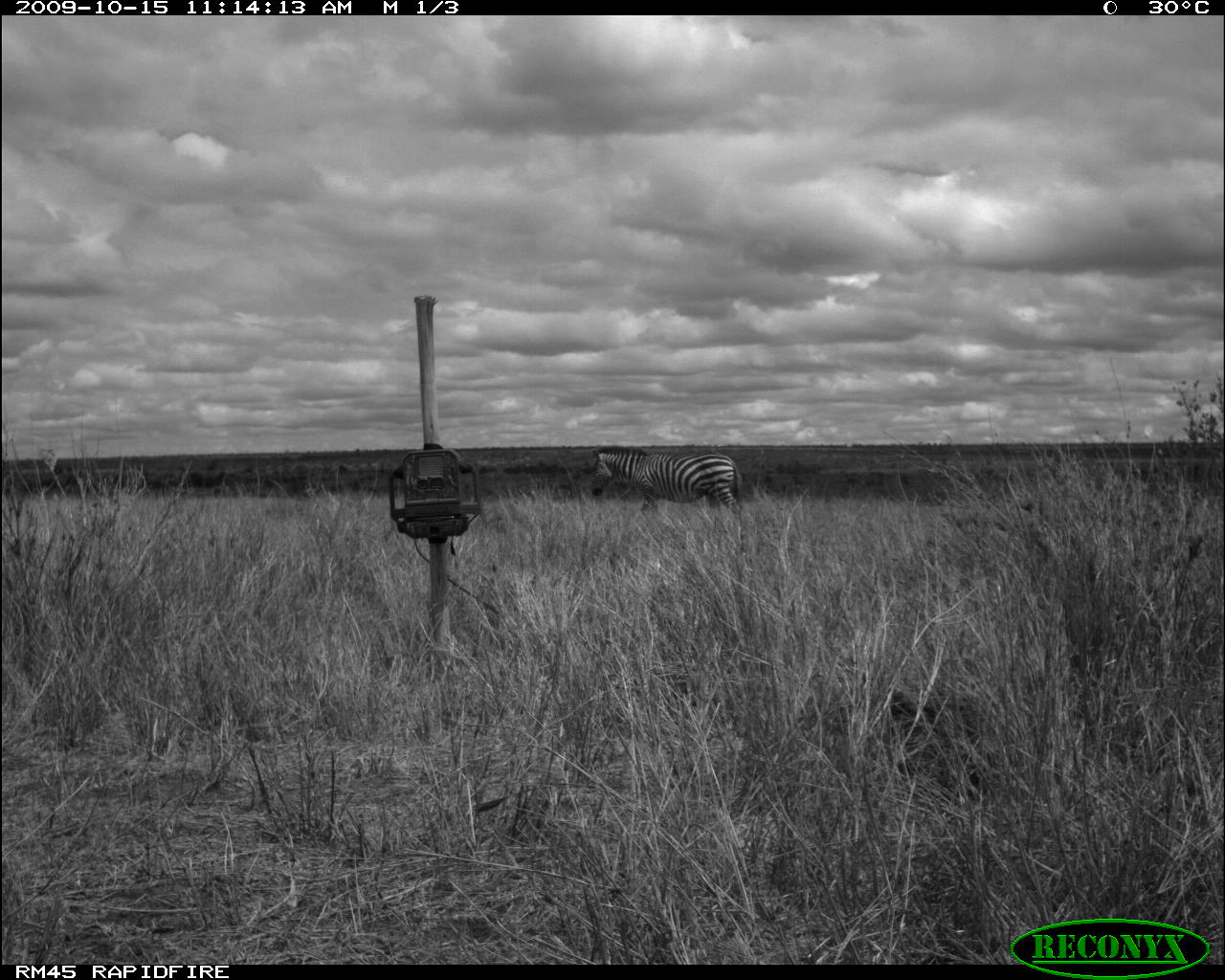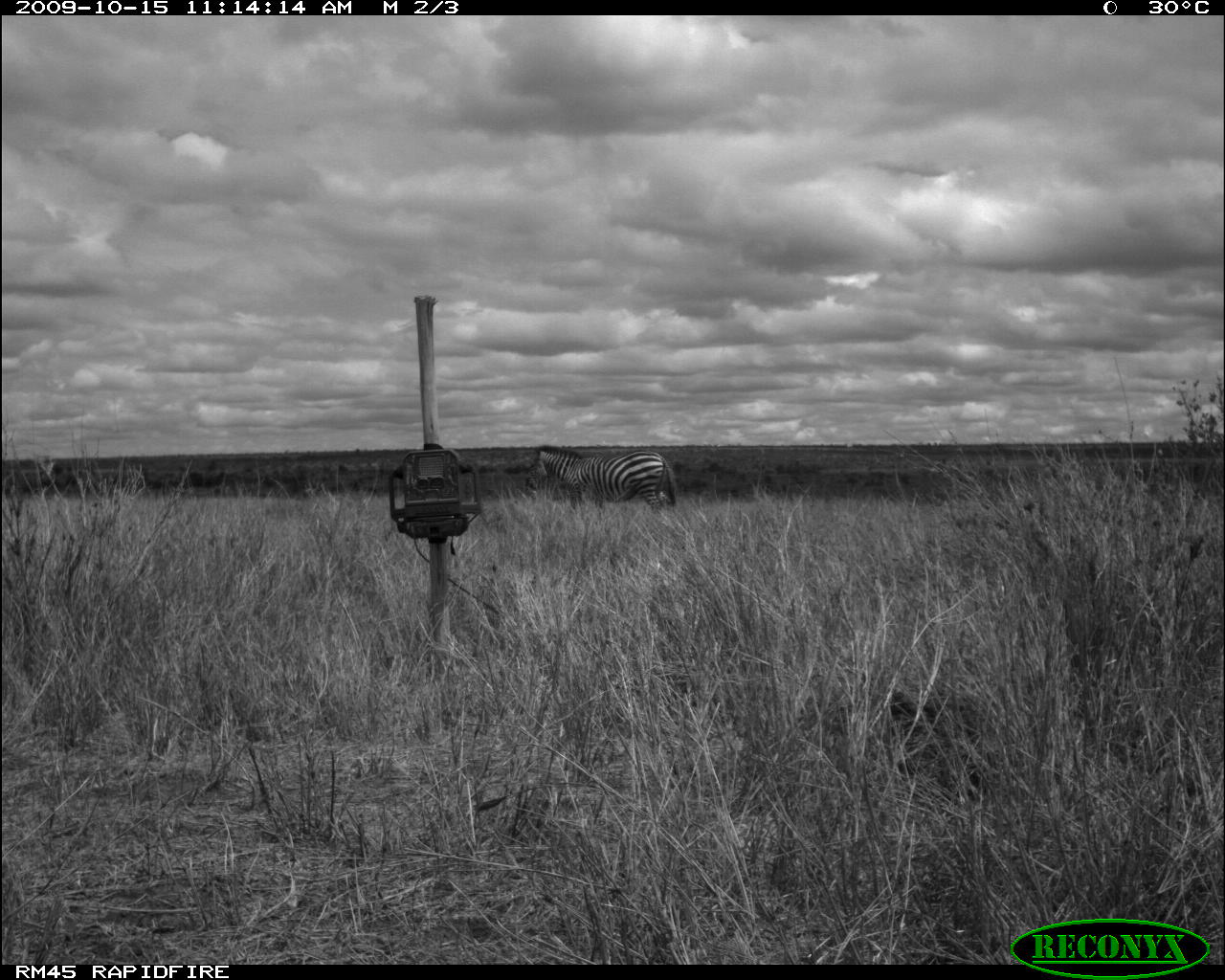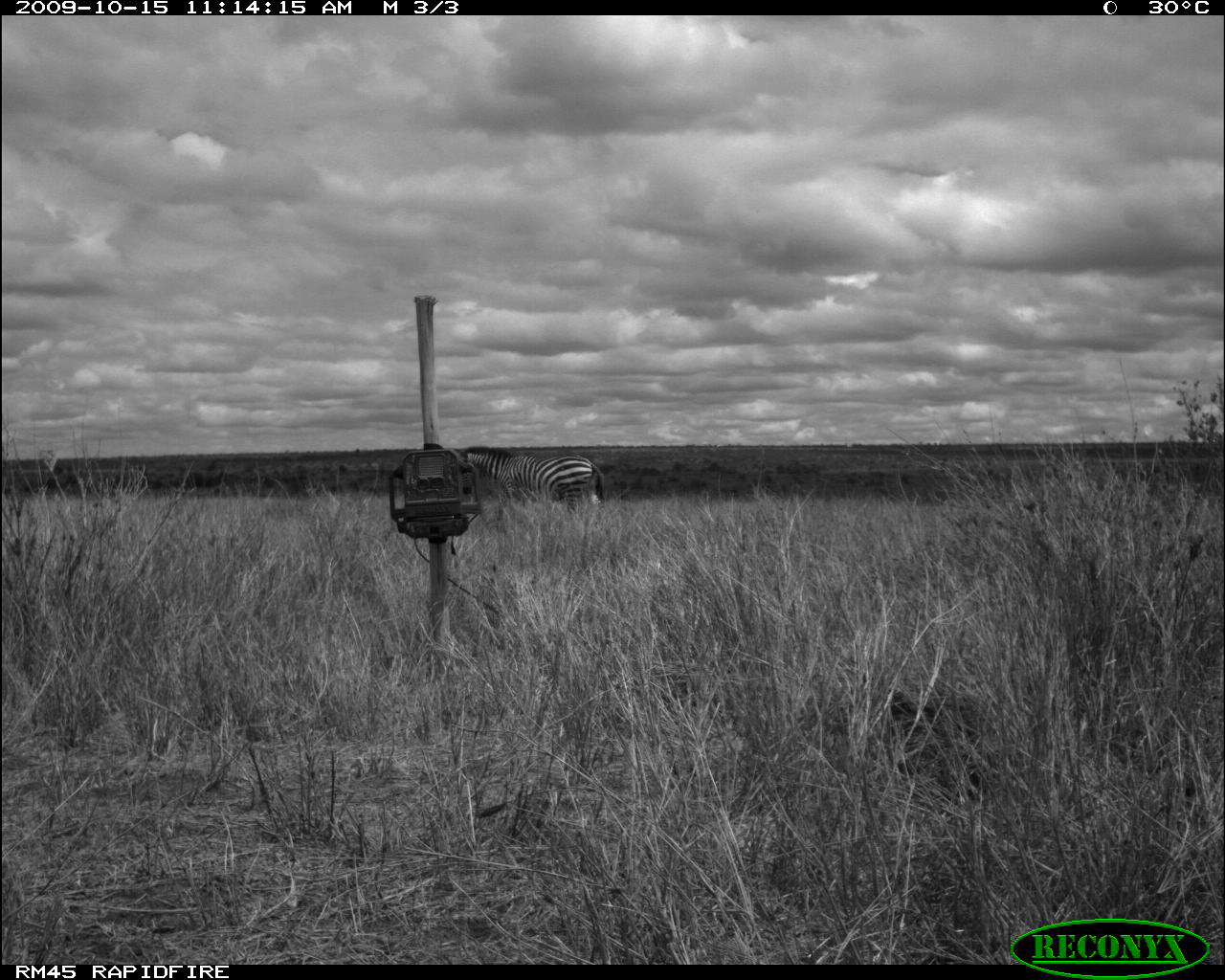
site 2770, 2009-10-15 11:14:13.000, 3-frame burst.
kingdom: Animalia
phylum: Chordata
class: Mammalia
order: Perissodactyla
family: Equidae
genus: Equus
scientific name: Equus quagga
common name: plains zebra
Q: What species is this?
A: Equus quagga (plains zebra).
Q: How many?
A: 1.